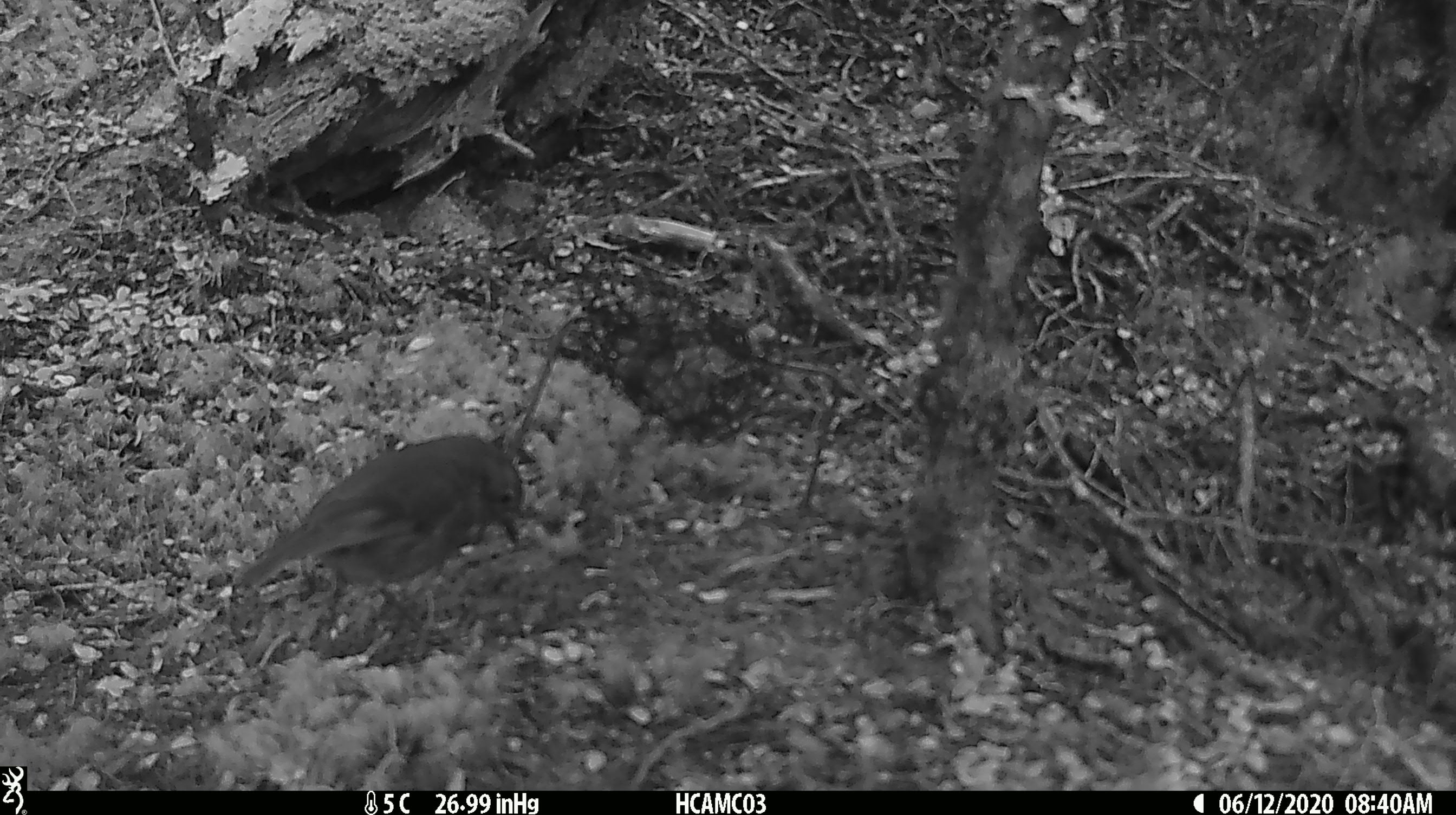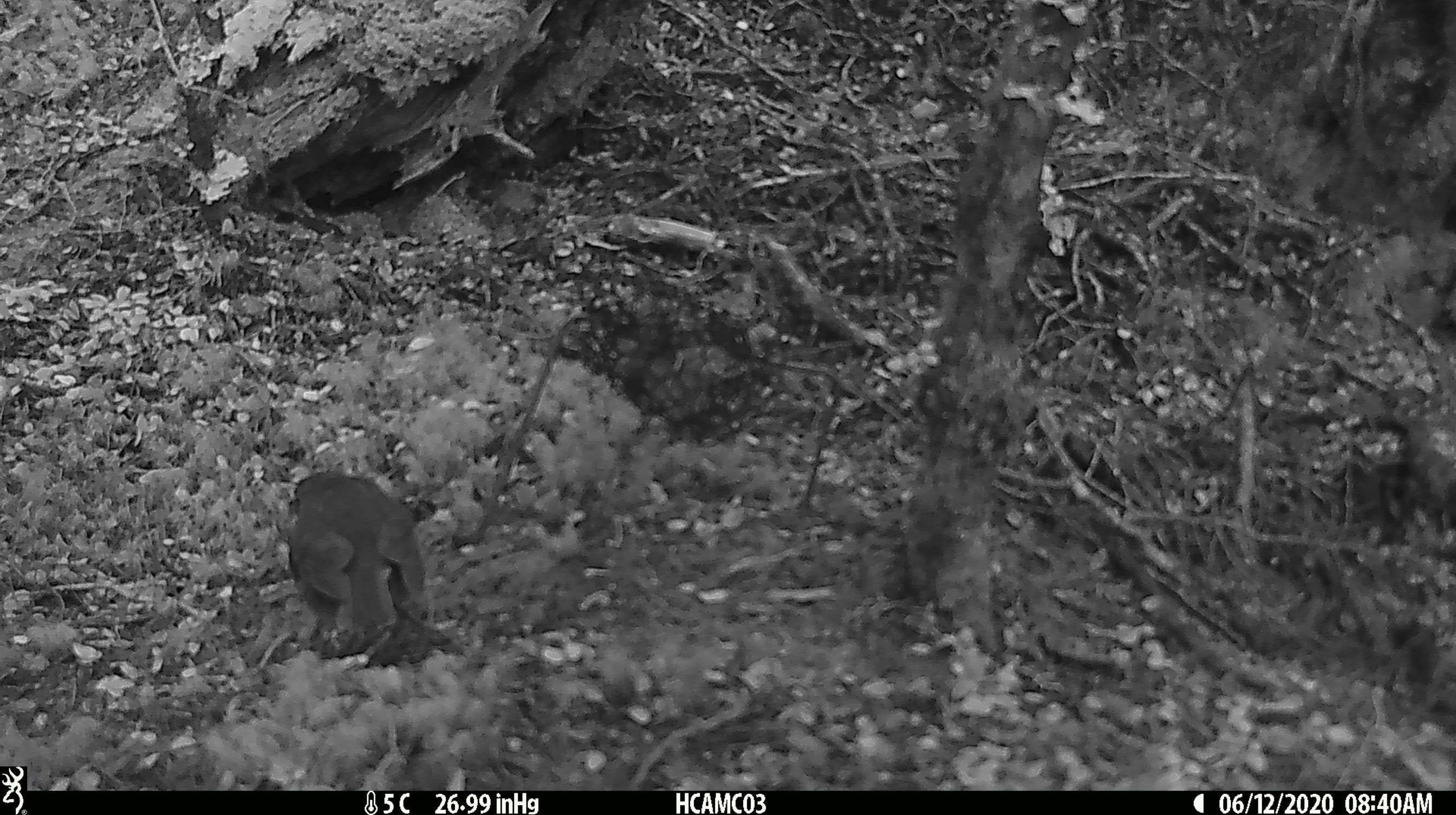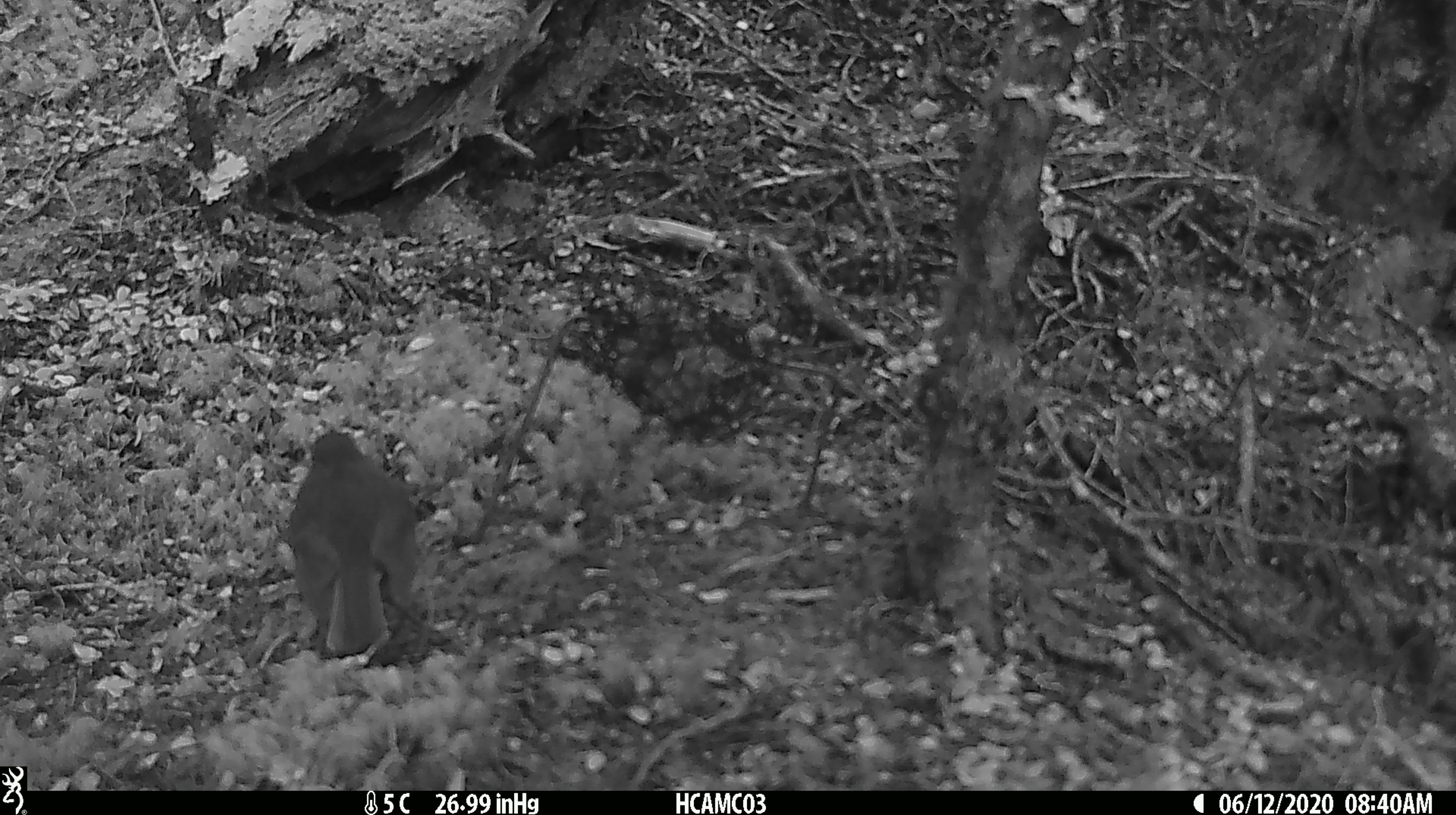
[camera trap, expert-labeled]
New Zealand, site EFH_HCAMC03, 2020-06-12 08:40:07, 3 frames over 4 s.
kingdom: Animalia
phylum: Chordata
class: Aves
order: Passeriformes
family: Petroicidae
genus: Petroica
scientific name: Petroica australis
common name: new zealand robin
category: robin